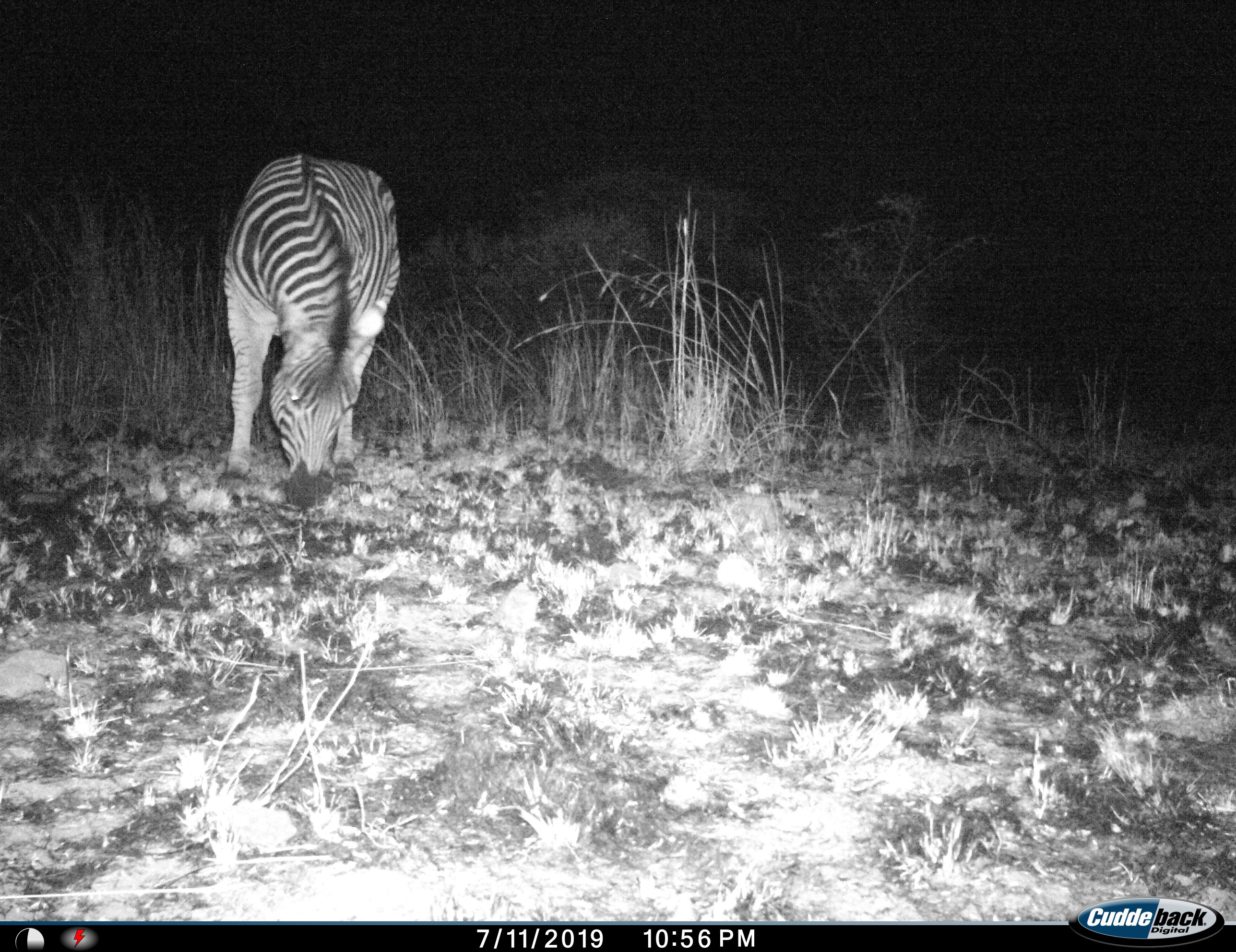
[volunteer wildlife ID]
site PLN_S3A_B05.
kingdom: Animalia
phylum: Chordata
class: Mammalia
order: Perissodactyla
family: Equidae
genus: Equus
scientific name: Equus quagga burchellii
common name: burchell's zebra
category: zebraburchells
Zebraburchells (burchell's zebra) (Equus quagga burchellii), count 1. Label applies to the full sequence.